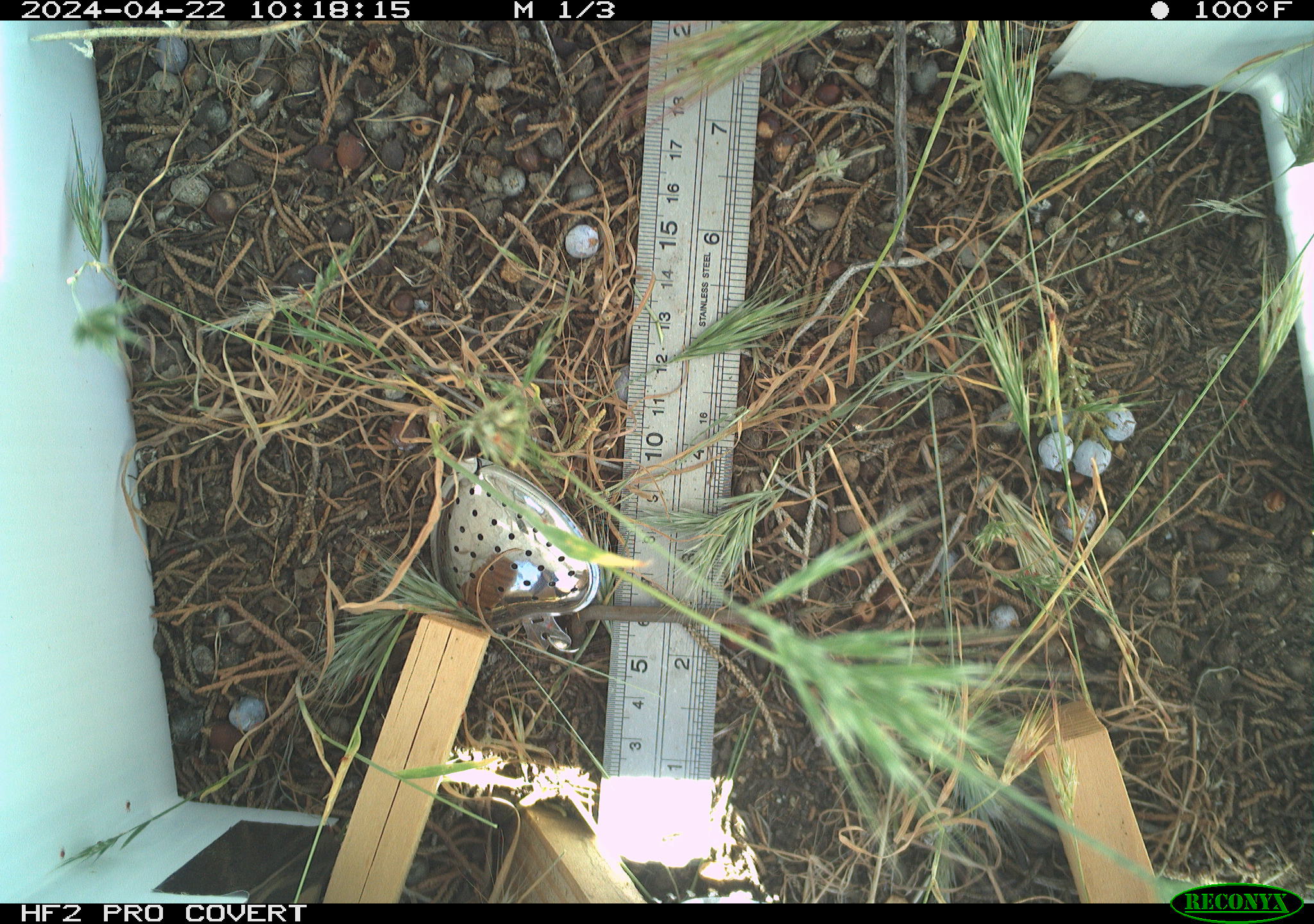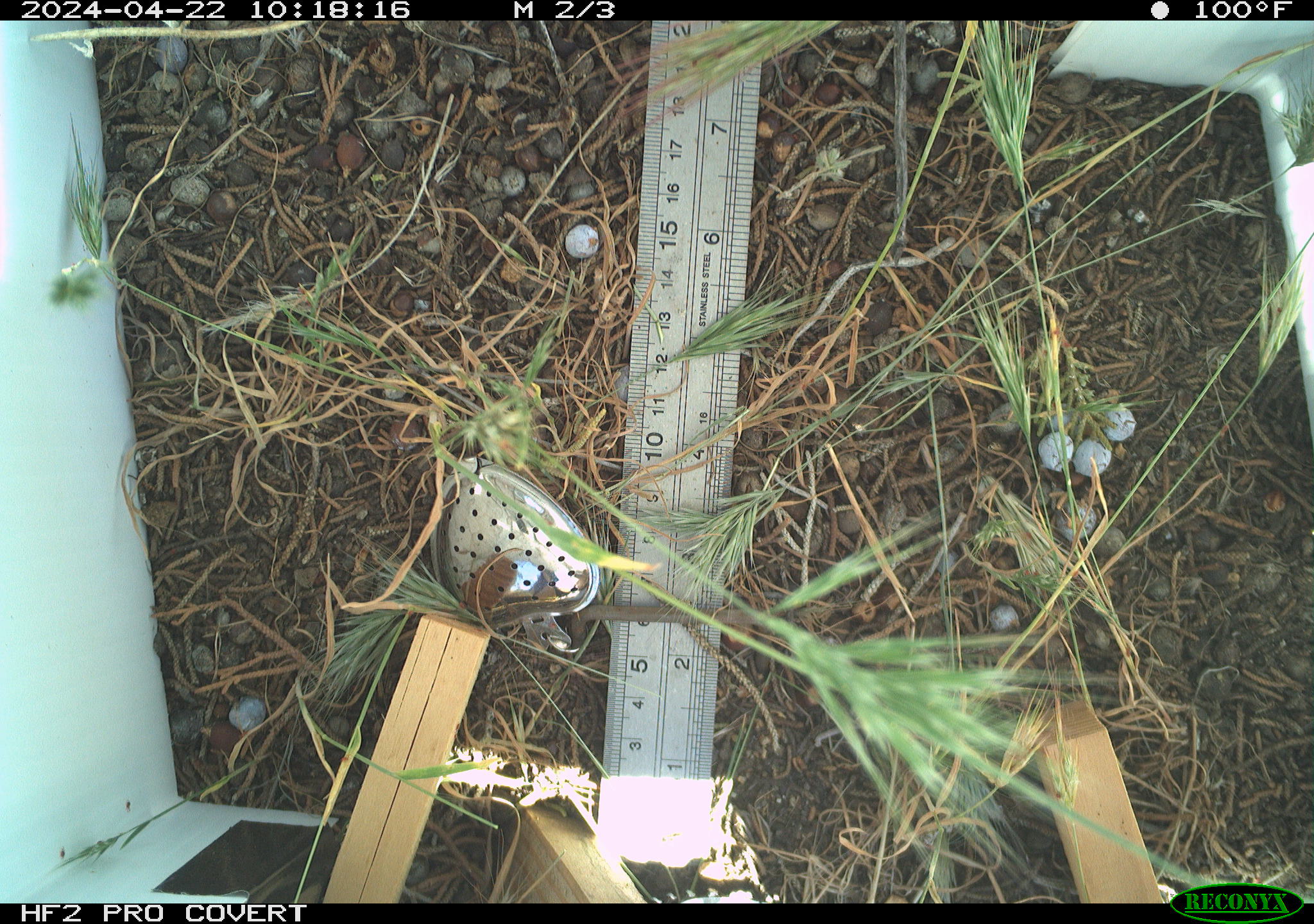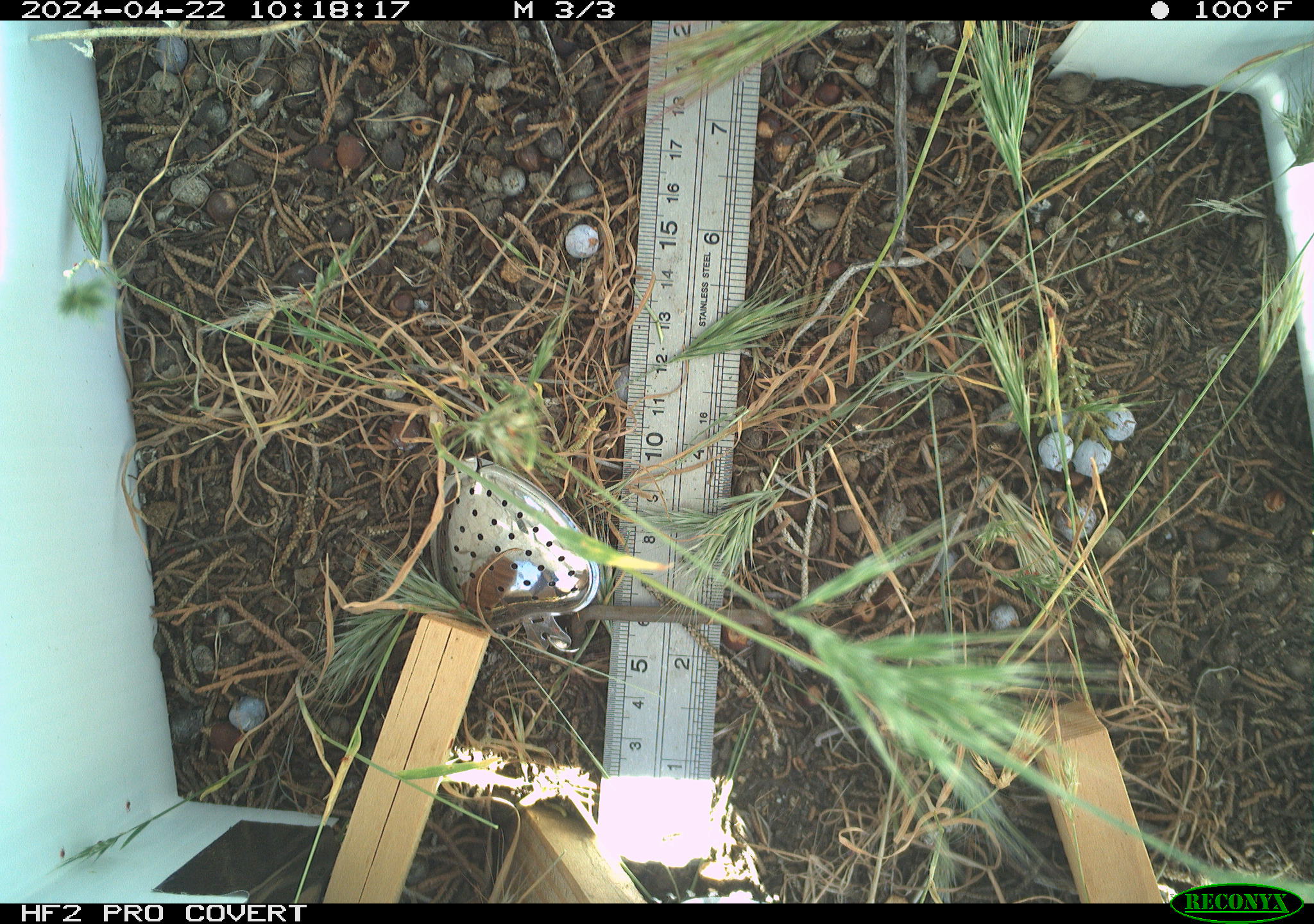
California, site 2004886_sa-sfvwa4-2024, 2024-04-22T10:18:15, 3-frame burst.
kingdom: Animalia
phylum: Arthropoda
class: Insecta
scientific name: Insecta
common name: insect